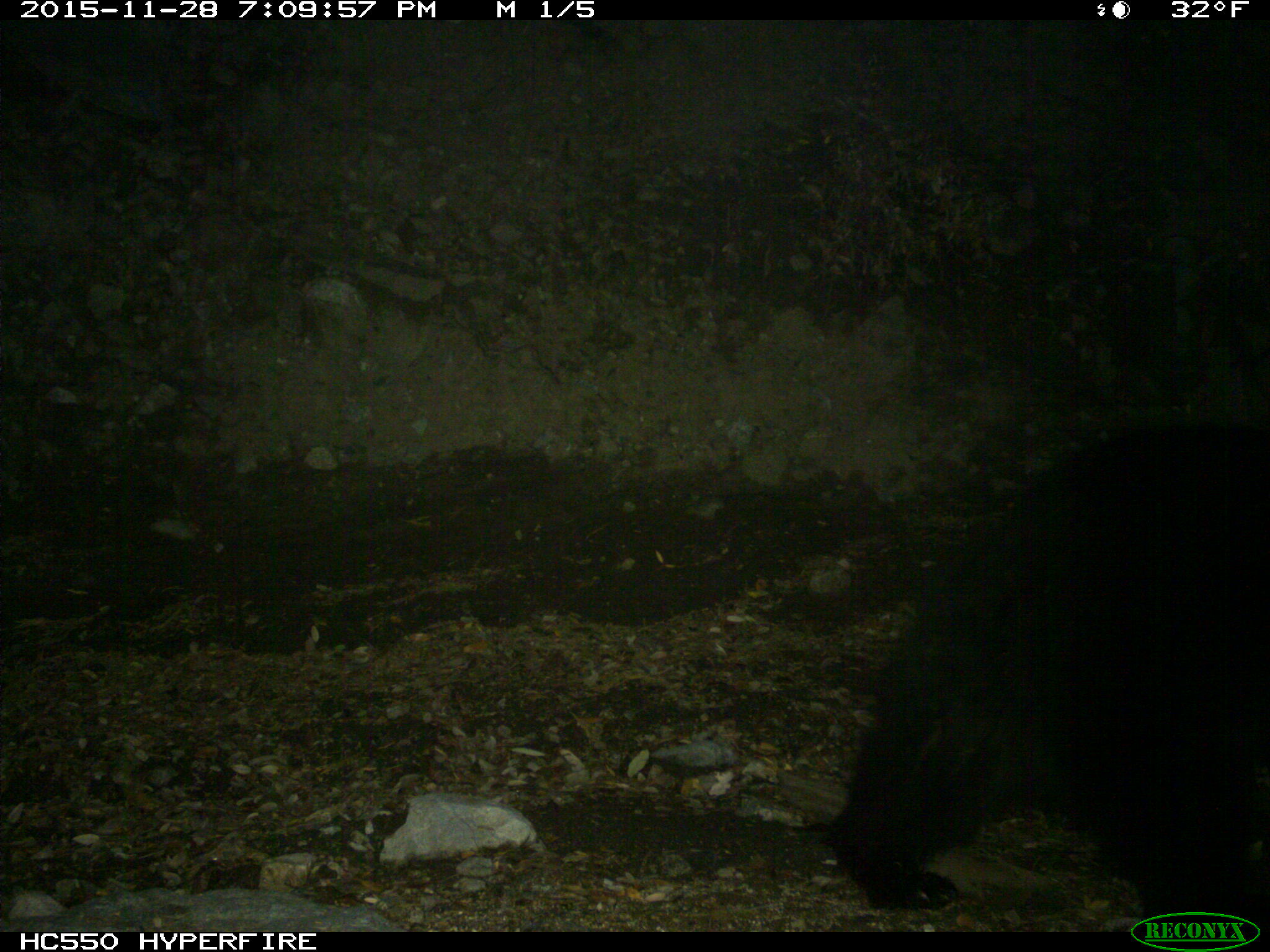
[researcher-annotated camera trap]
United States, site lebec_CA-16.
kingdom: Animalia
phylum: Chordata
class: Mammalia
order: Carnivora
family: Ursidae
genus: Ursus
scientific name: Ursus americanus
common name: american black bear